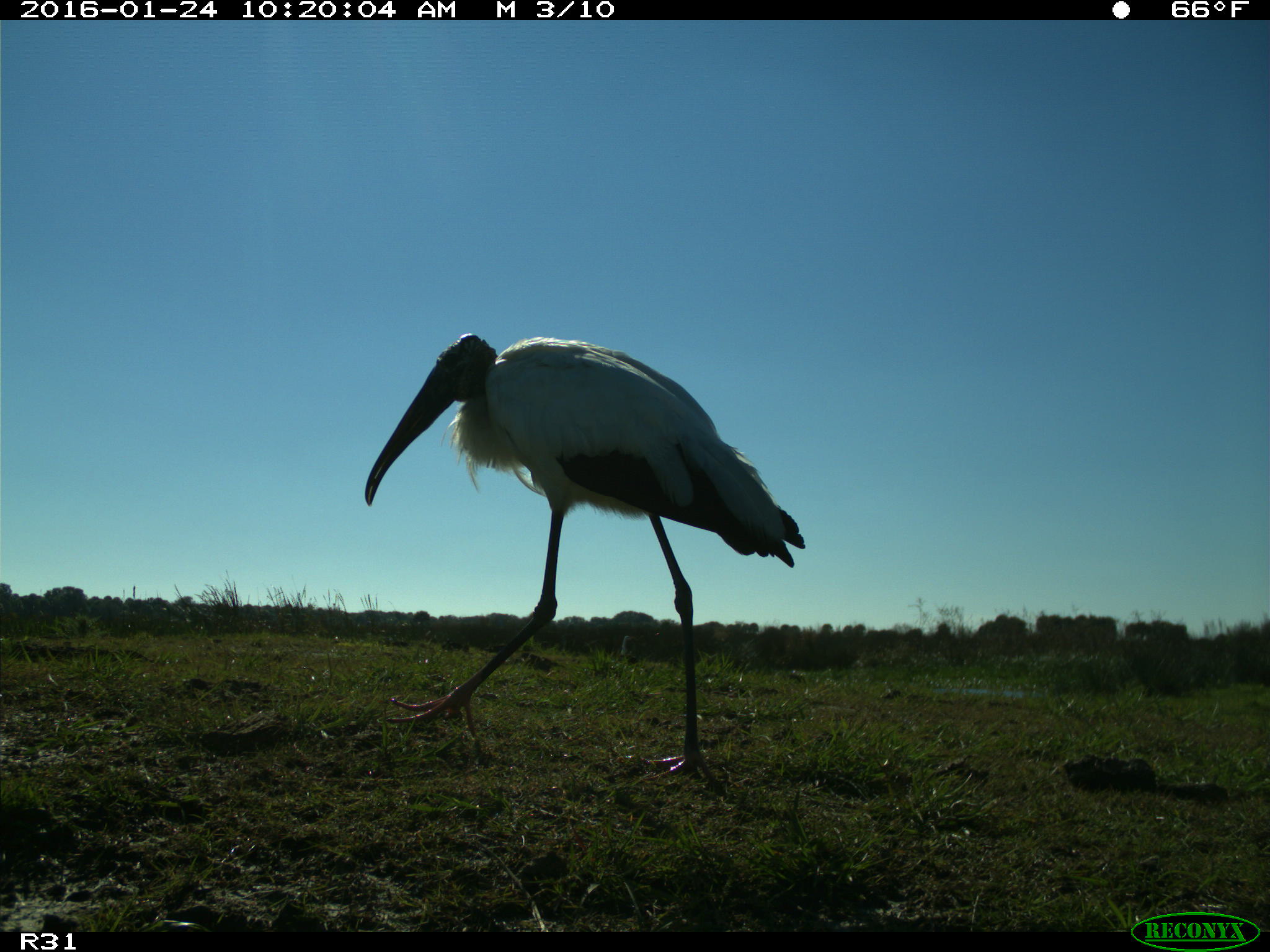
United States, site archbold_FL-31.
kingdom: Animalia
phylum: Chordata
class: Aves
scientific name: Aves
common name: birds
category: unidentified bird